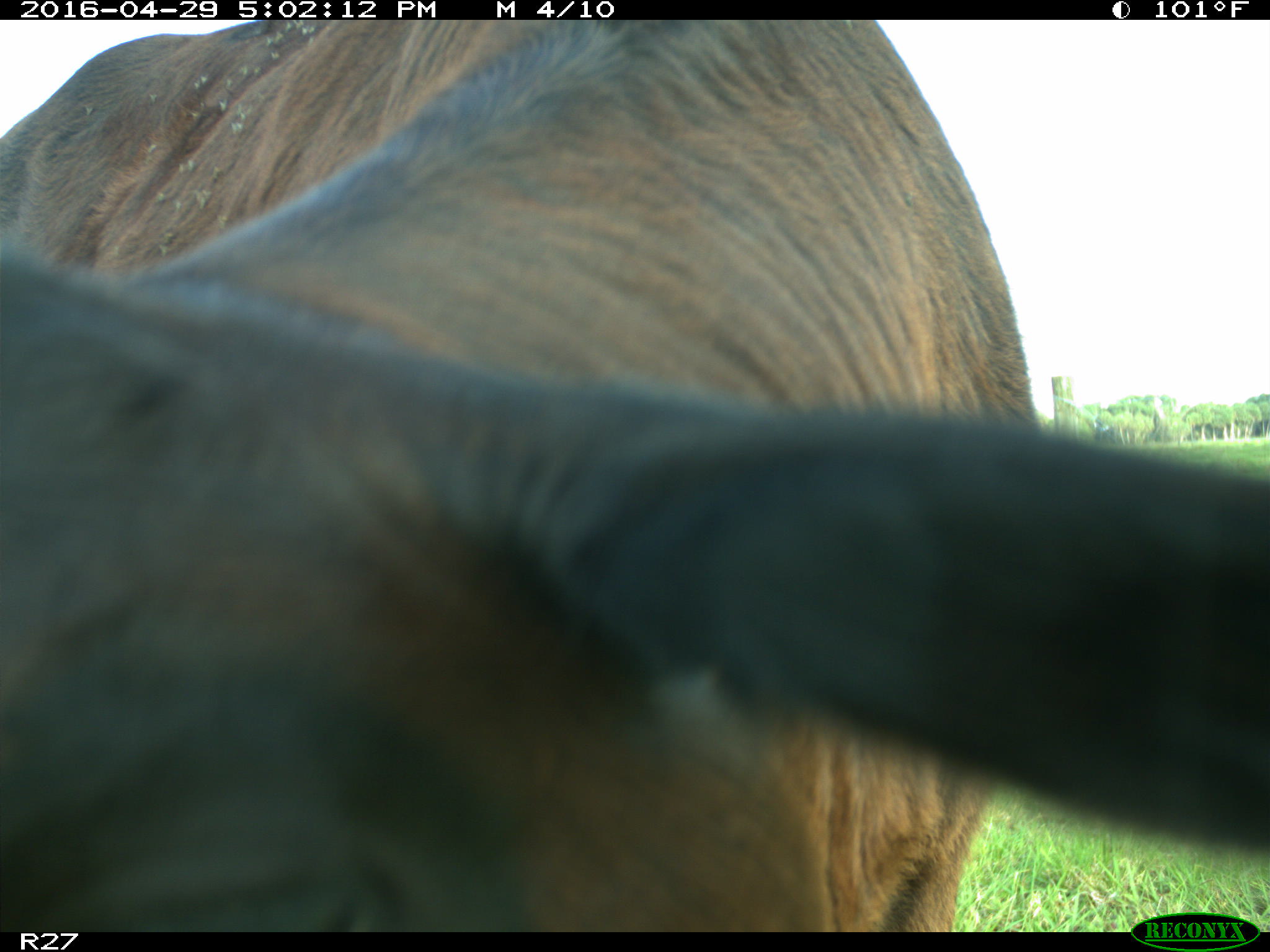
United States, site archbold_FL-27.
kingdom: Animalia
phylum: Chordata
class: Mammalia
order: Artiodactyla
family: Bovidae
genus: Bos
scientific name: Bos taurus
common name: domestic cow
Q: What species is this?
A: Bos taurus (domestic cow).